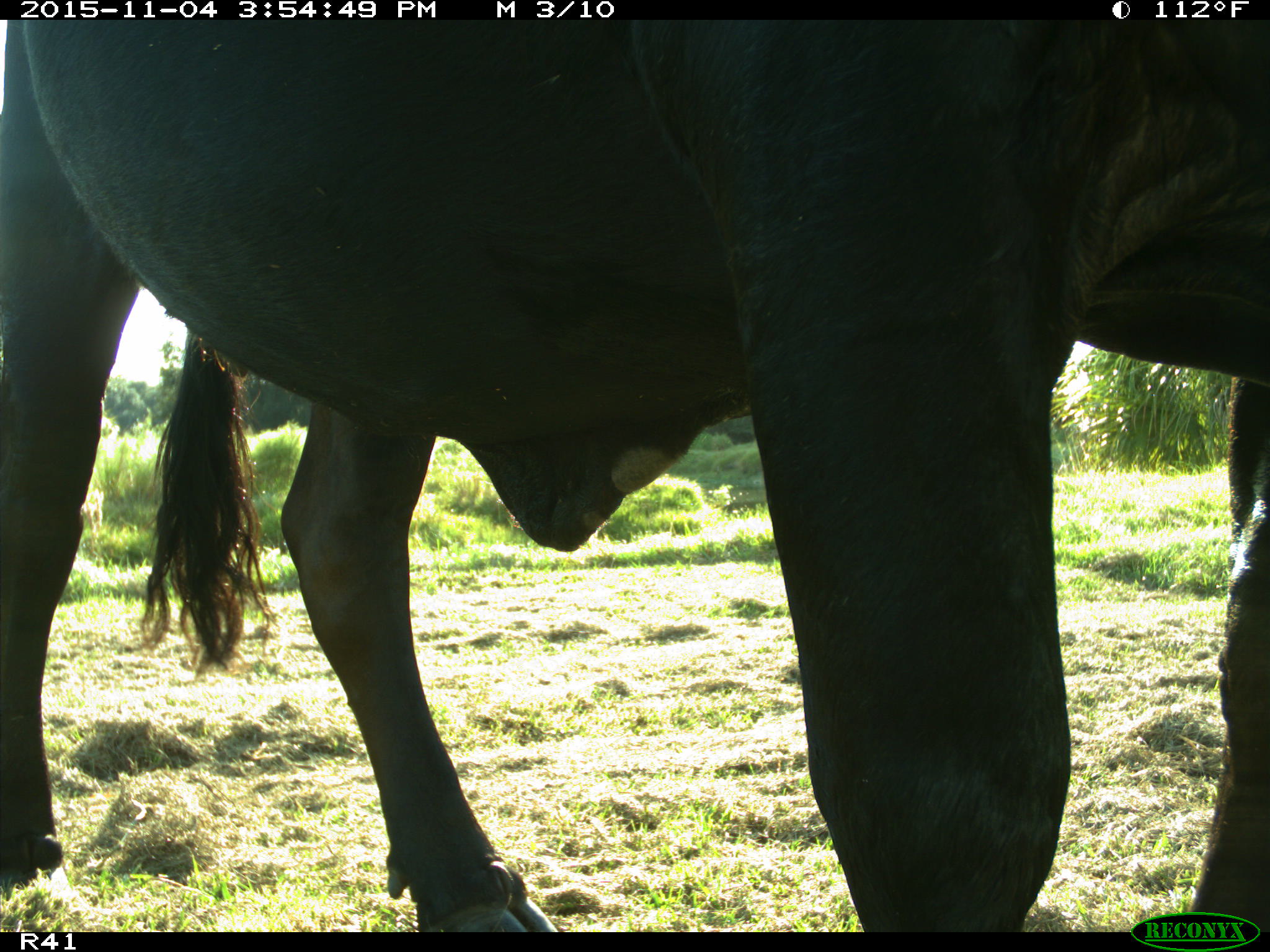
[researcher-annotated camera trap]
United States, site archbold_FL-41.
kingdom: Animalia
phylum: Chordata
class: Mammalia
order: Artiodactyla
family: Bovidae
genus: Bos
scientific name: Bos taurus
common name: domestic cow